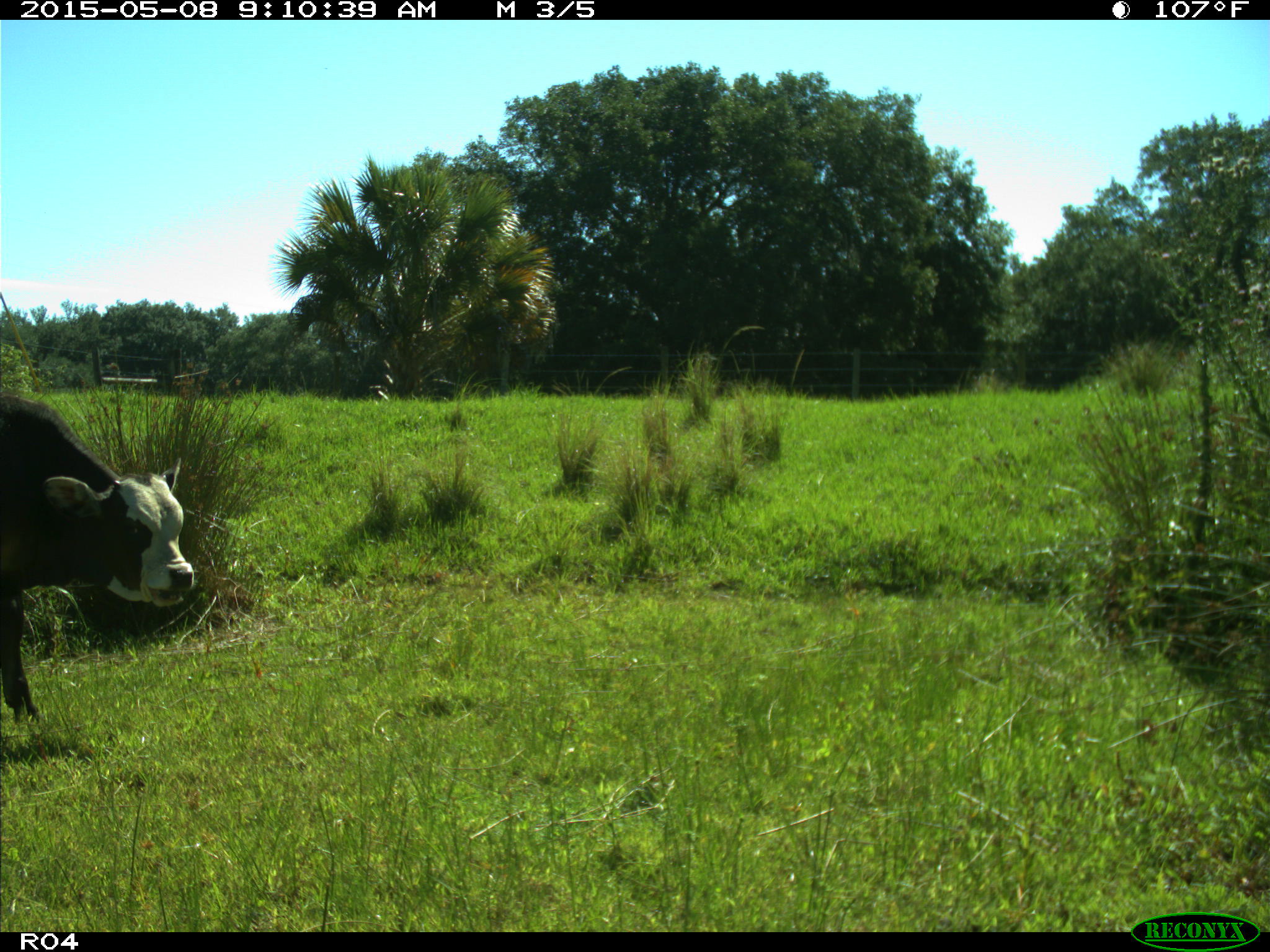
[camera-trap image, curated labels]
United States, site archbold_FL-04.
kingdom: Animalia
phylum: Chordata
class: Mammalia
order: Artiodactyla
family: Bovidae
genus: Bos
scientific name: Bos taurus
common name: domestic cow